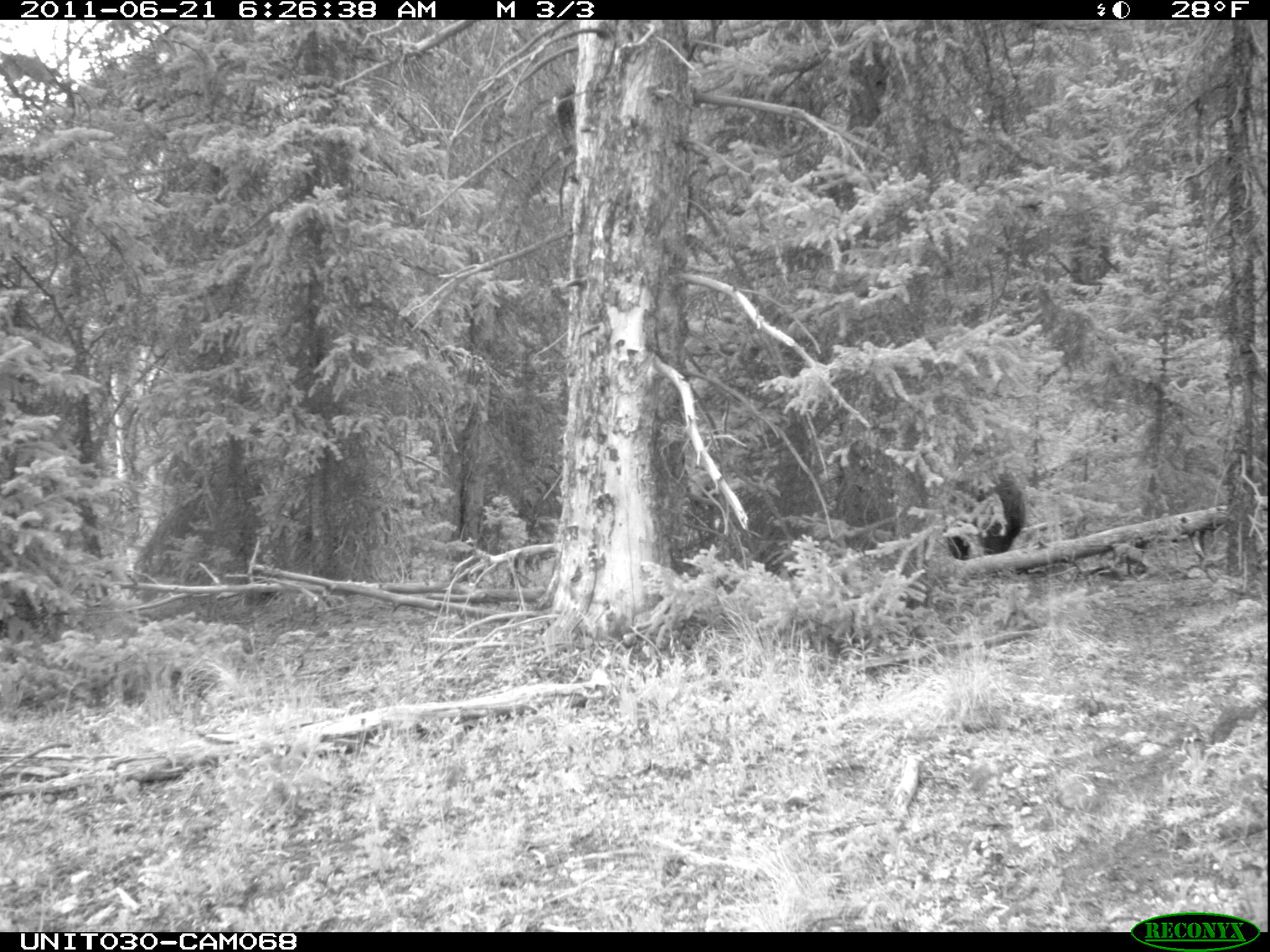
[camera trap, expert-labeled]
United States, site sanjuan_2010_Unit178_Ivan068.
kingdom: Animalia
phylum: Chordata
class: Mammalia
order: Carnivora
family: Ursidae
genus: Ursus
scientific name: Ursus americanus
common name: american black bear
Ursus americanus (american black bear).